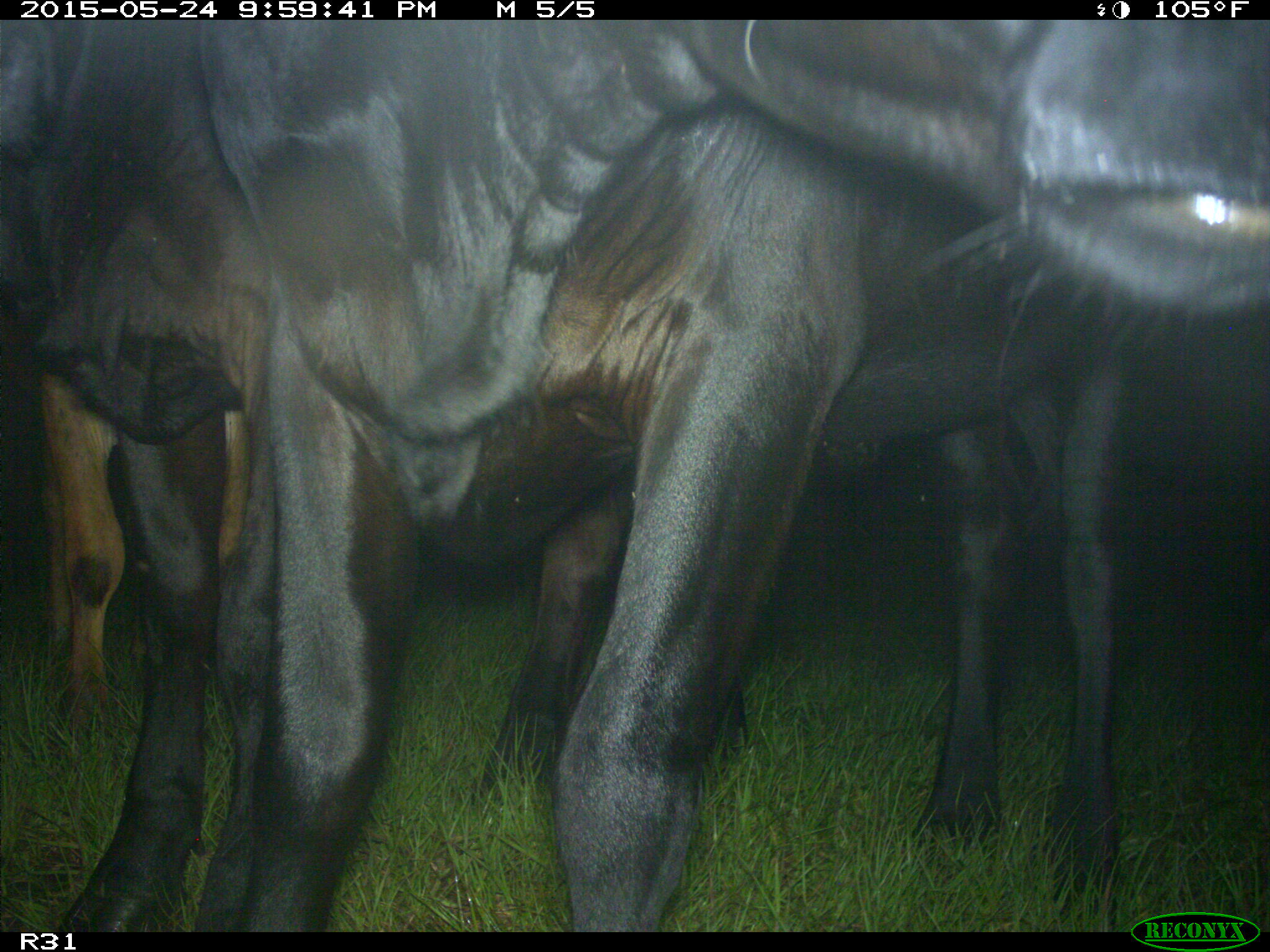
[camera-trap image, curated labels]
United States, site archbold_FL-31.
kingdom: Animalia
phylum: Chordata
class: Mammalia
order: Artiodactyla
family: Bovidae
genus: Bos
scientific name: Bos taurus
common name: domestic cow